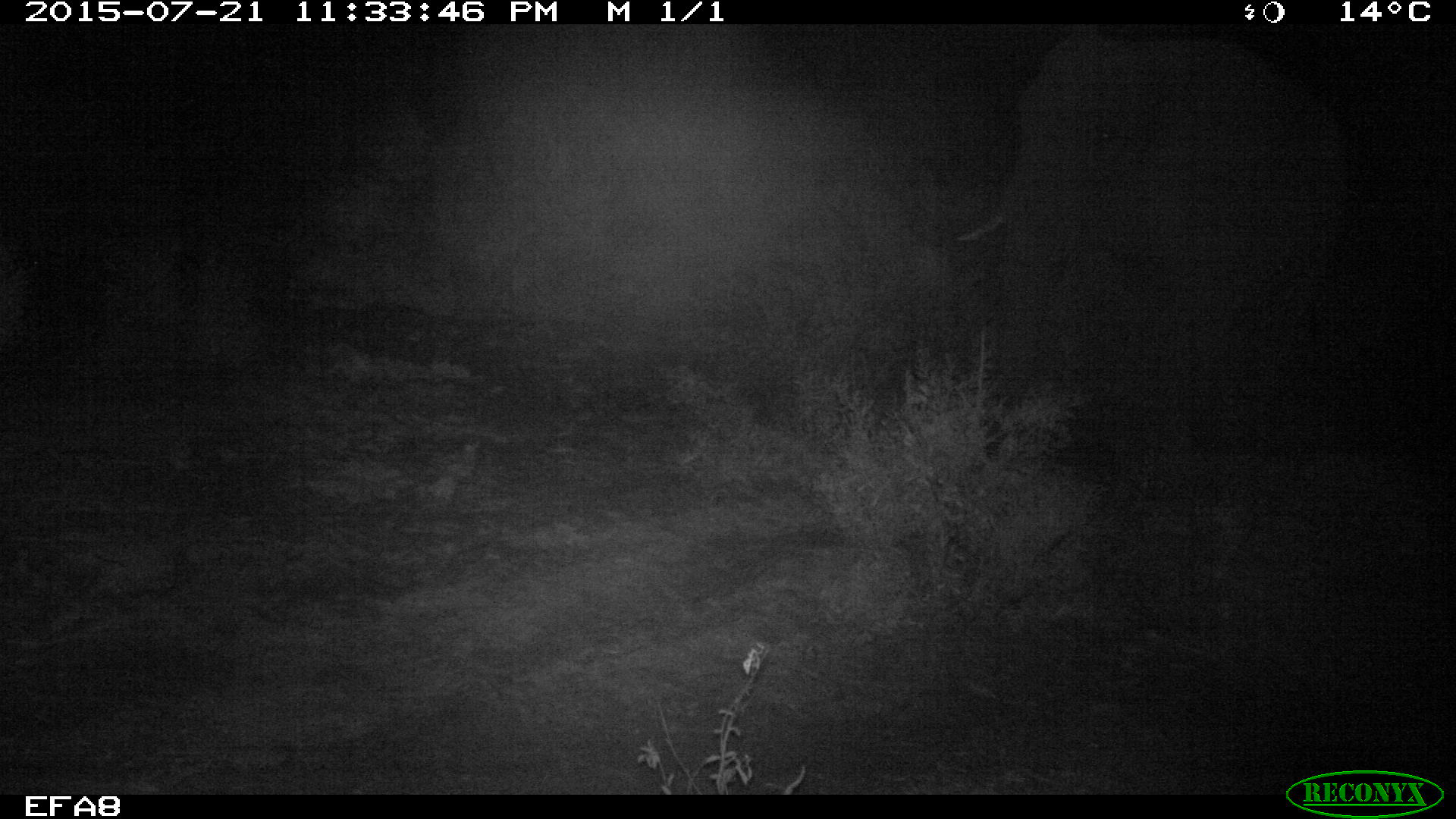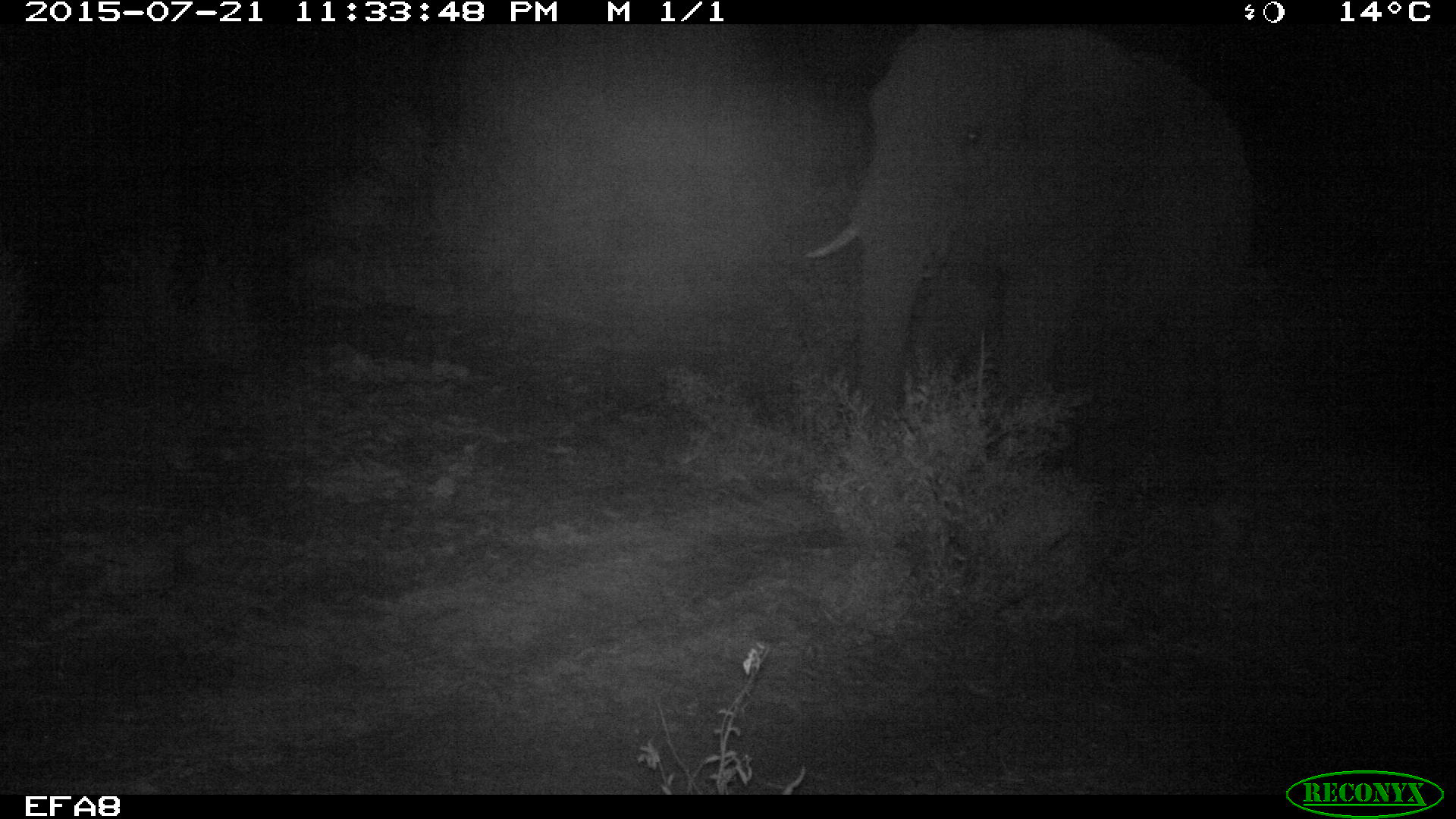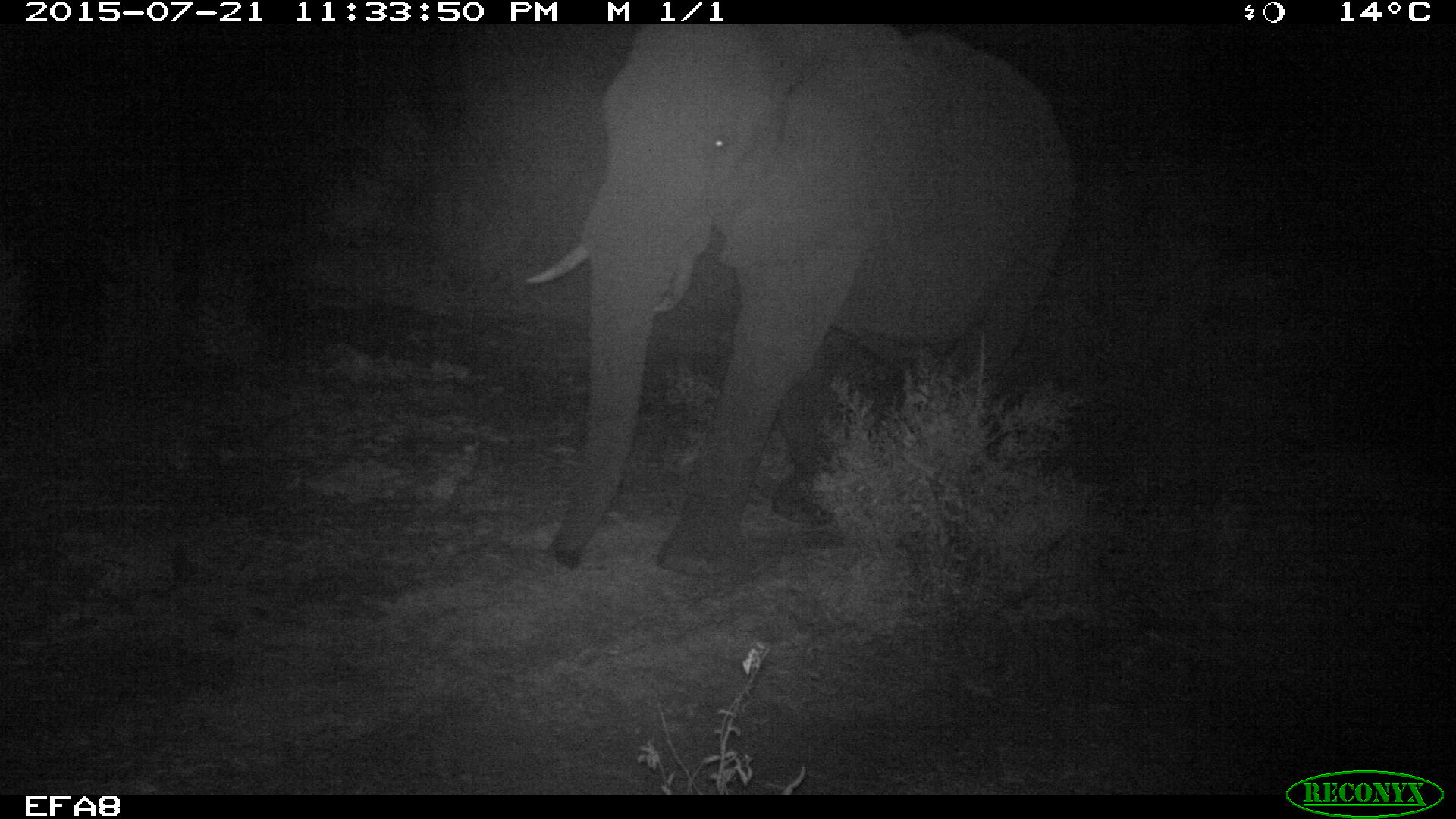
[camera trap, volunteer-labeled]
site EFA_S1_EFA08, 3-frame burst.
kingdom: Animalia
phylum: Chordata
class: Mammalia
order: Proboscidea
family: Elephantidae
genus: Loxodonta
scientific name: Loxodonta africana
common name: african bush elephant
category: elephant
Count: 1.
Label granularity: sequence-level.